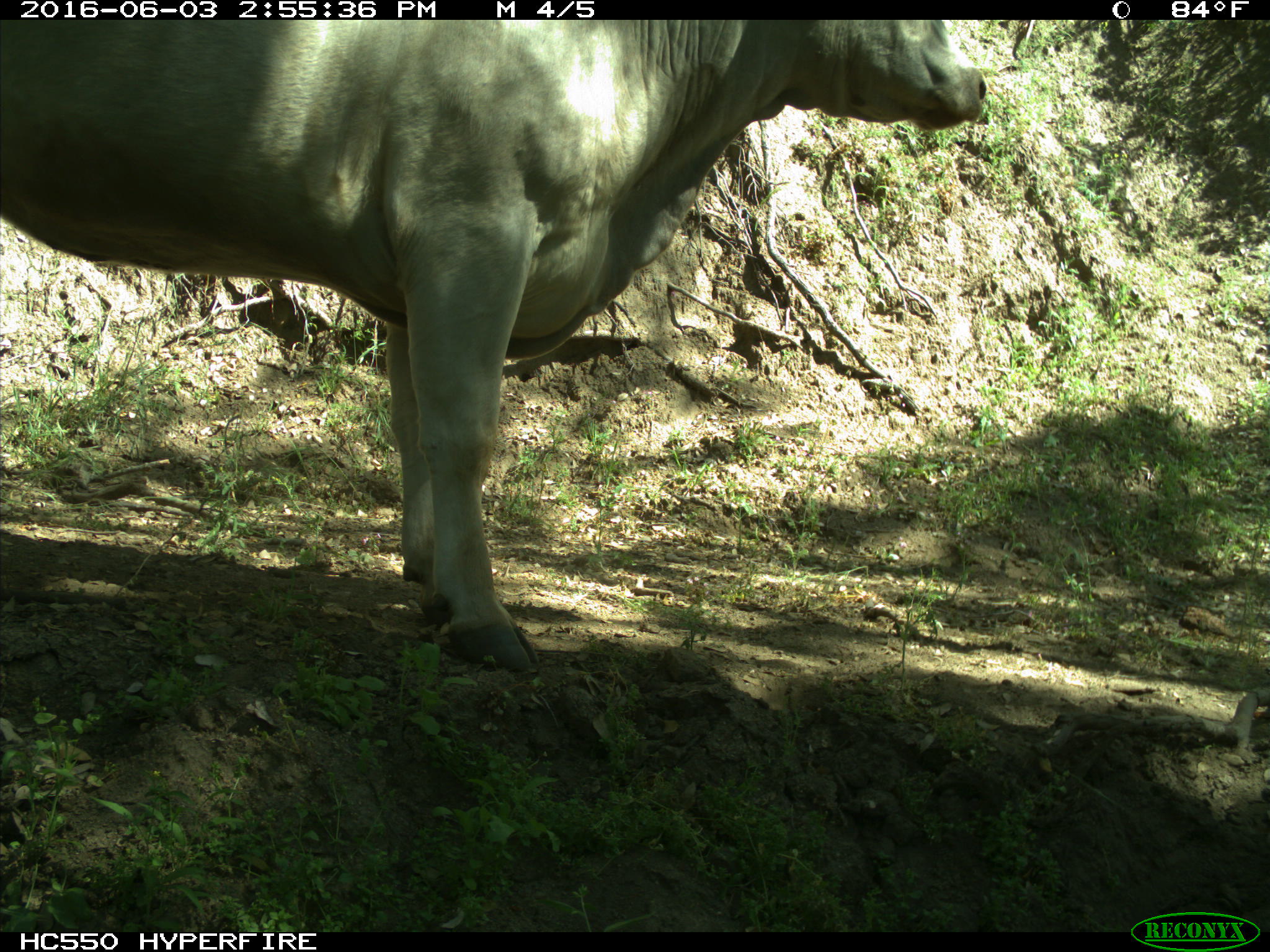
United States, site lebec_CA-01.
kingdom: Animalia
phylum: Chordata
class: Mammalia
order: Artiodactyla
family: Bovidae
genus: Bos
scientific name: Bos taurus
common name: domestic cow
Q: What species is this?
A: Bos taurus (domestic cow).